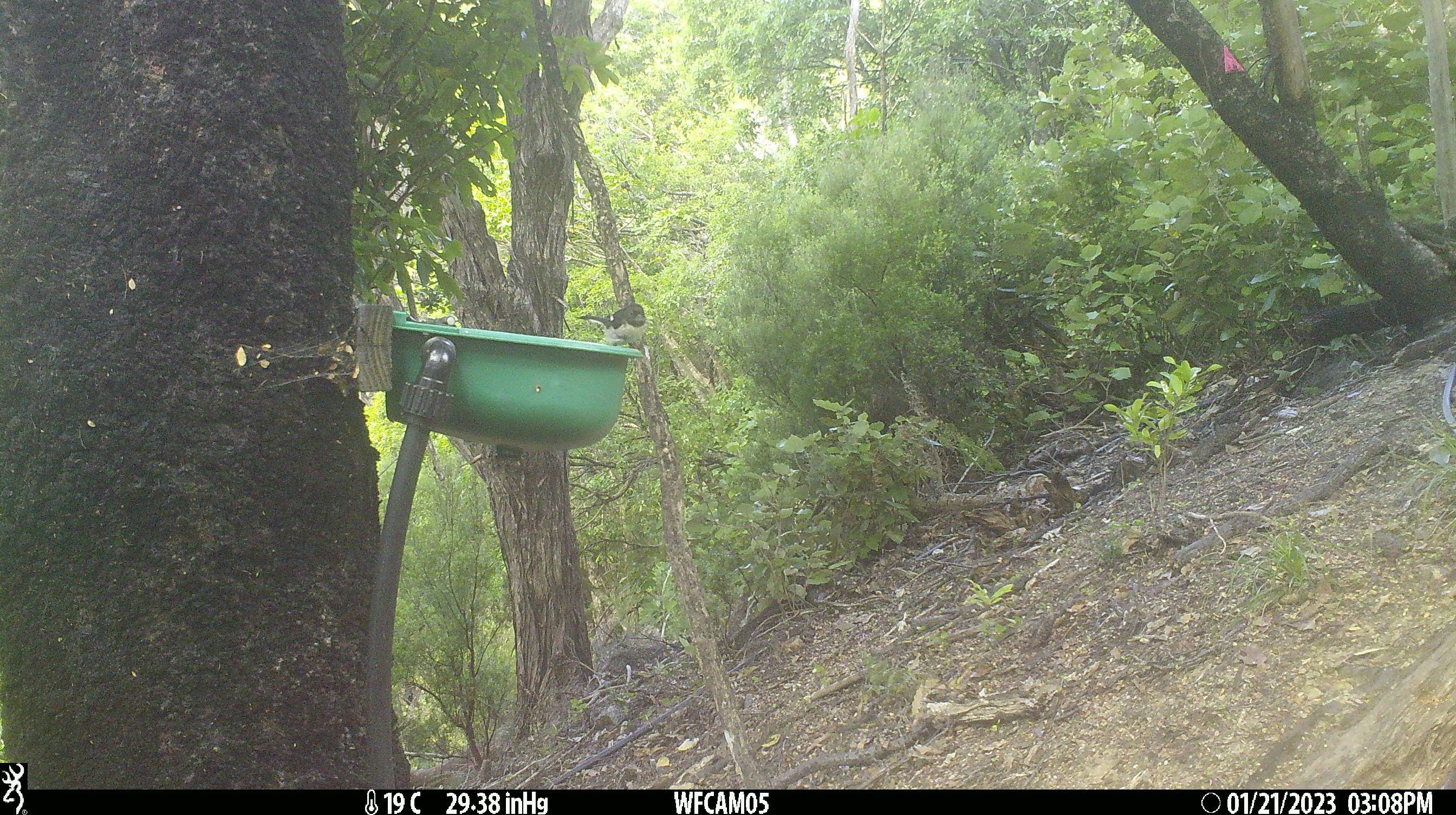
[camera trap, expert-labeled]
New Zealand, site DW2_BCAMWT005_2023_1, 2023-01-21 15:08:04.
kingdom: Animalia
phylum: Chordata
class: Aves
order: Passeriformes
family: Petroicidae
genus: Petroica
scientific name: Petroica macrocephala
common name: tomtit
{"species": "tomtit (Petroica macrocephala)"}